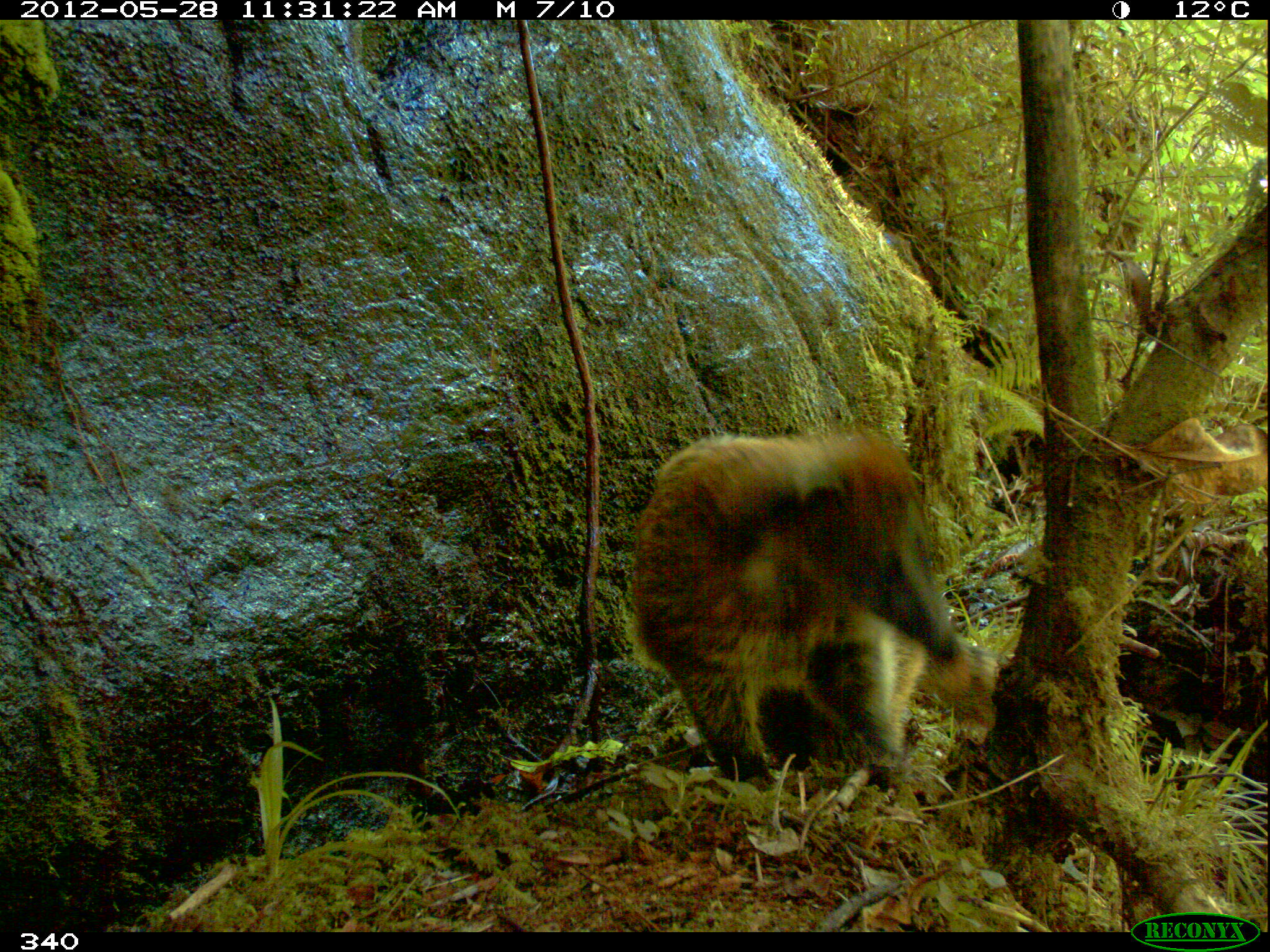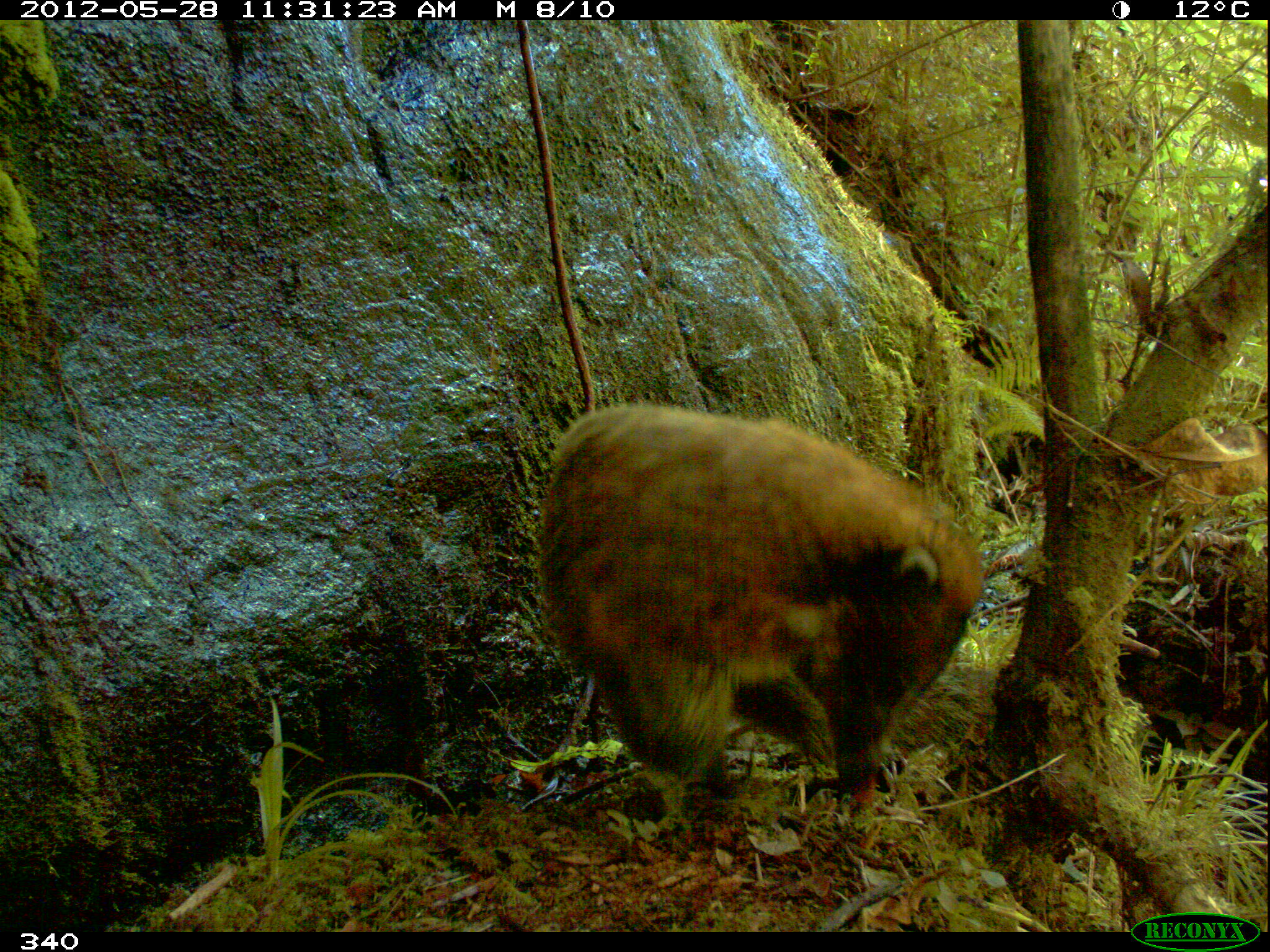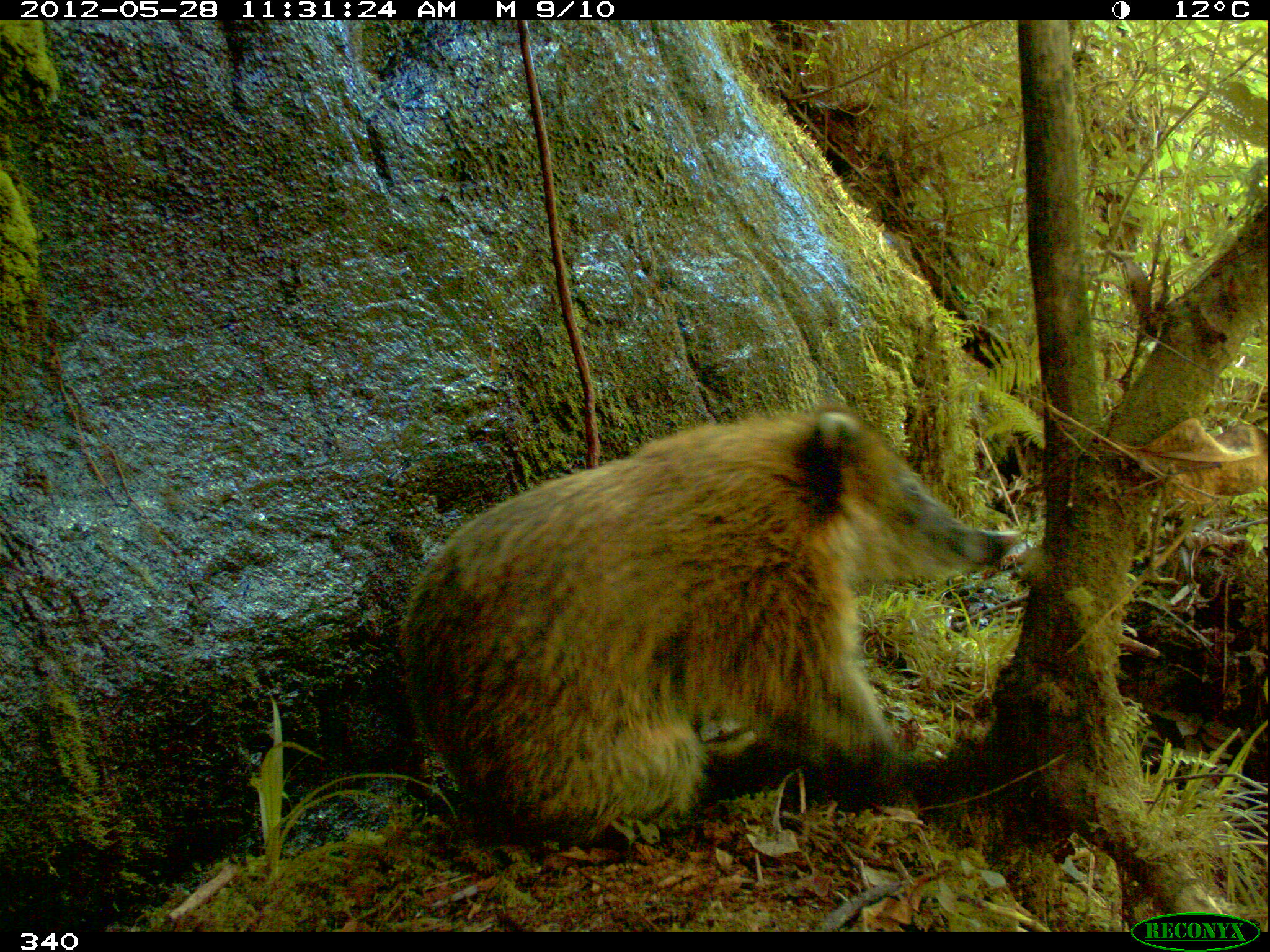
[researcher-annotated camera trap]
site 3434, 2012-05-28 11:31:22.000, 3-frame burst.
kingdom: Animalia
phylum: Chordata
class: Mammalia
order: Carnivora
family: Procyonidae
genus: Nasua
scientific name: Nasua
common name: coatis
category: unknown coati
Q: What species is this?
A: Unknown coati (coatis) (Nasua).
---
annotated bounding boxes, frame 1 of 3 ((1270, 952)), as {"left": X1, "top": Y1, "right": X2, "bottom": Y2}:
unknown coati: {"left": 630, "top": 429, "right": 1000, "bottom": 779}